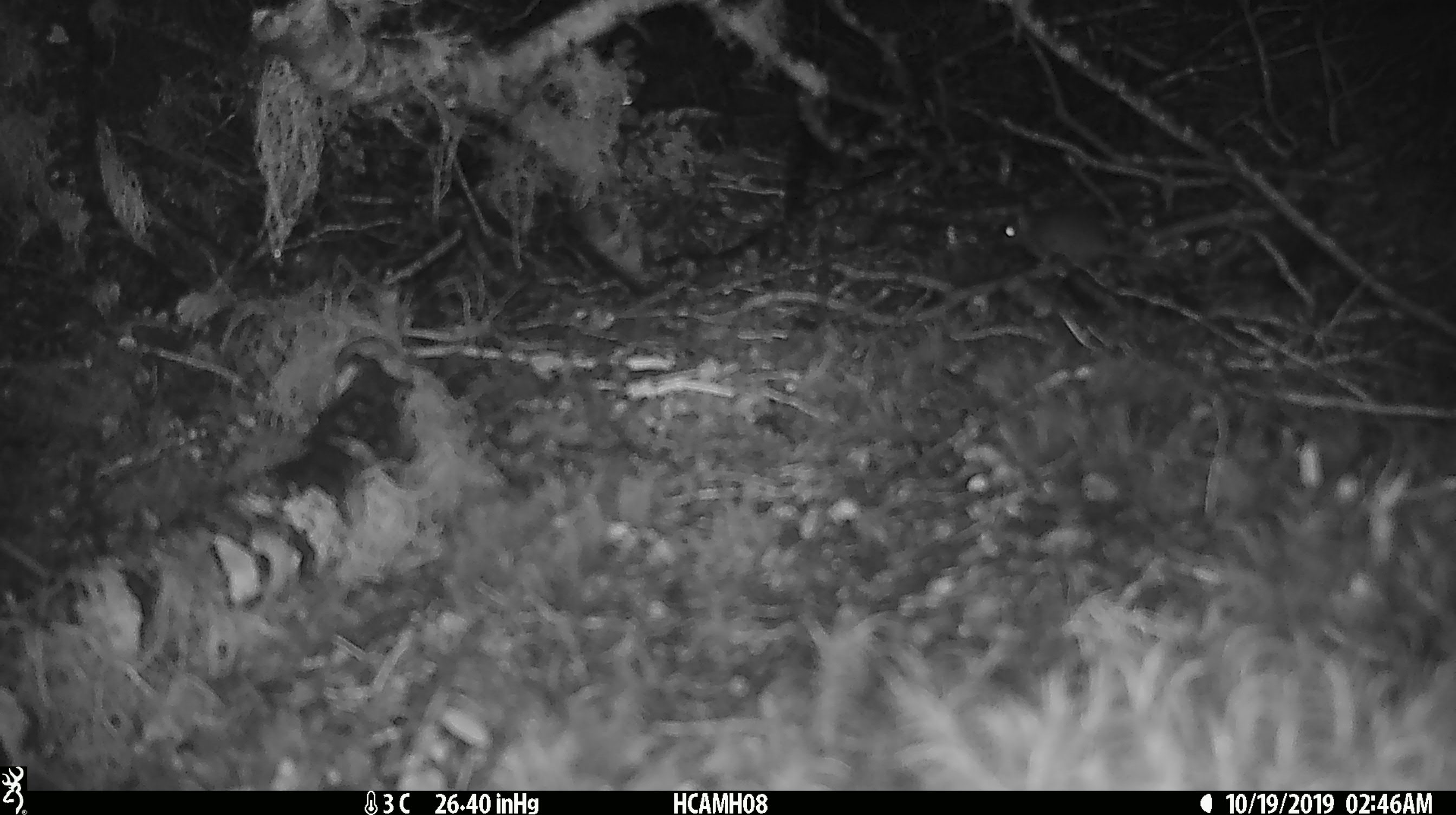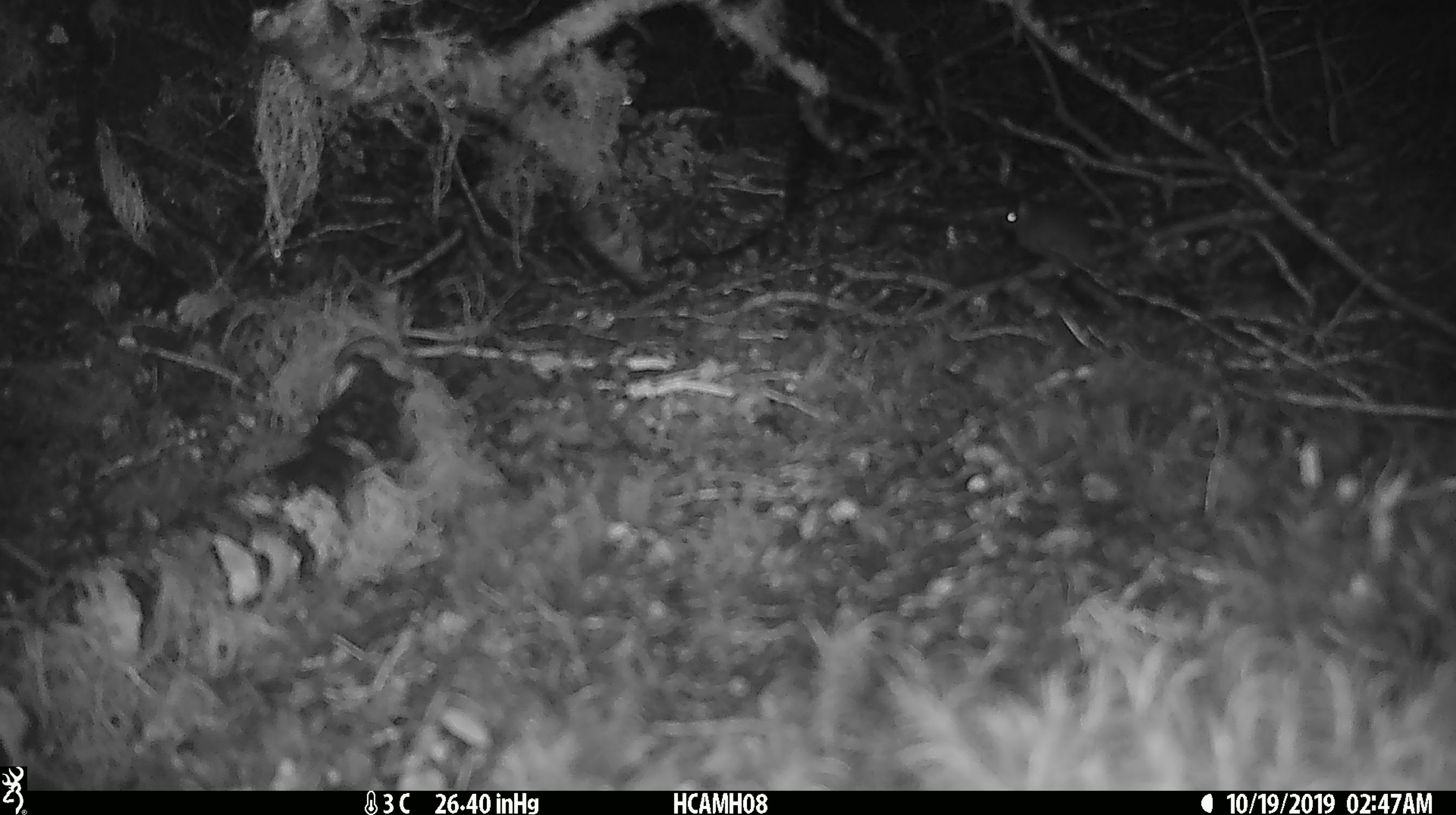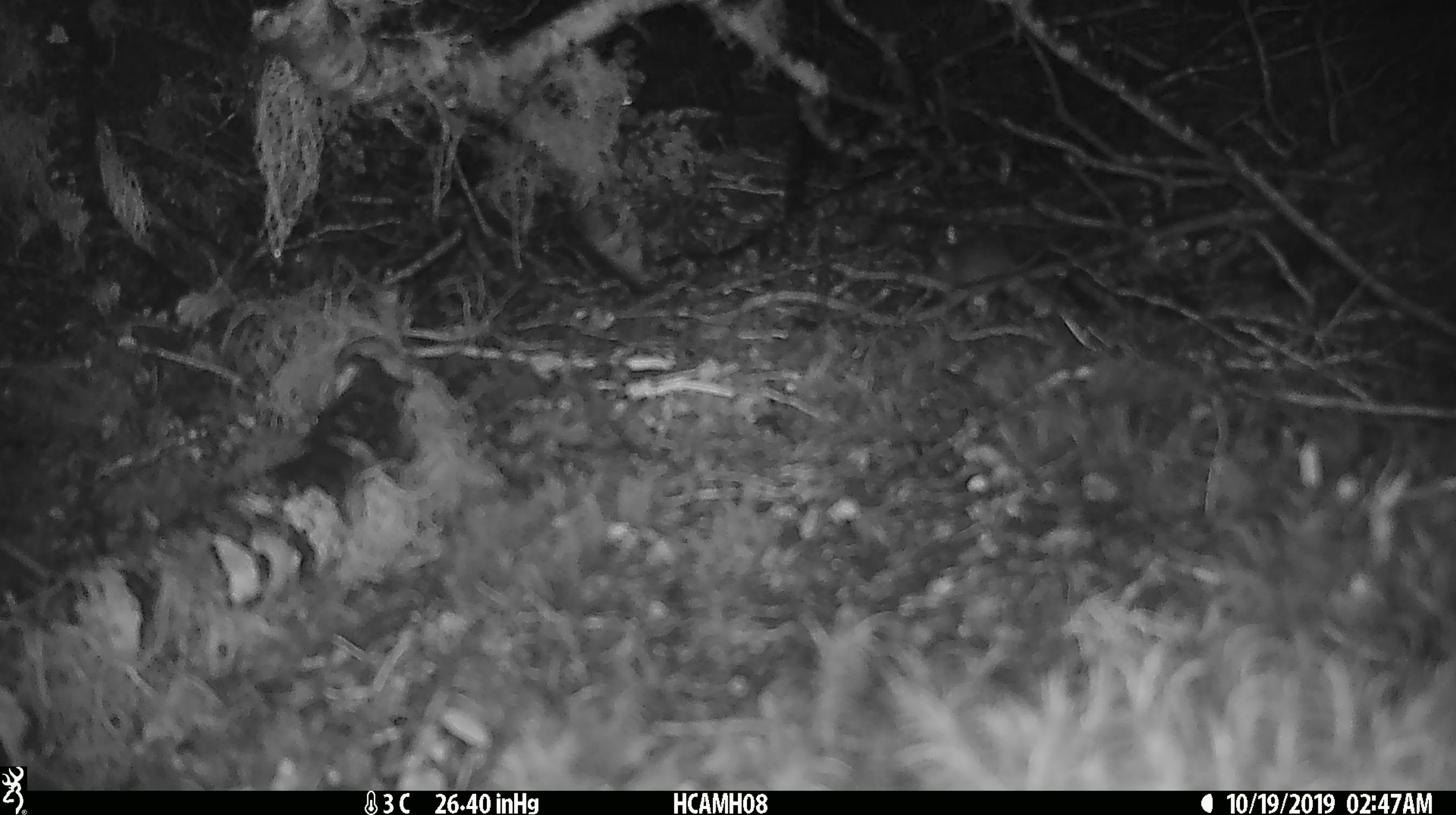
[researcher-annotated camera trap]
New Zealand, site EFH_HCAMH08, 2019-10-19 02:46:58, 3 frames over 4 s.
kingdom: Animalia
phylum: Chordata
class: Mammalia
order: Rodentia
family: Muridae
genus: Mus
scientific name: Mus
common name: mouse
Mouse (Mus).